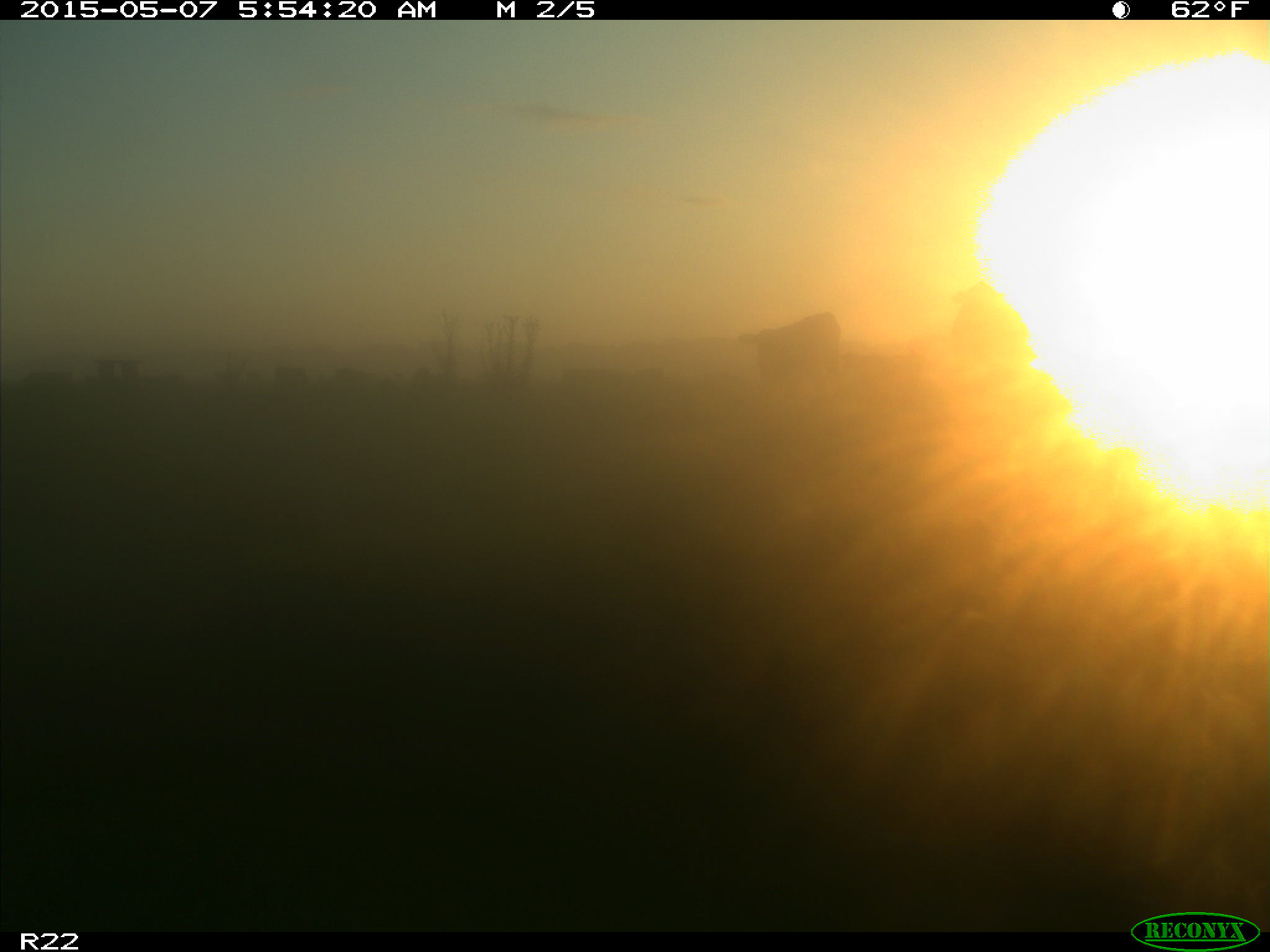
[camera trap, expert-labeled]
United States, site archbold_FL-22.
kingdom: Animalia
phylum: Chordata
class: Mammalia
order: Artiodactyla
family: Bovidae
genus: Bos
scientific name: Bos taurus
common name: domestic cow